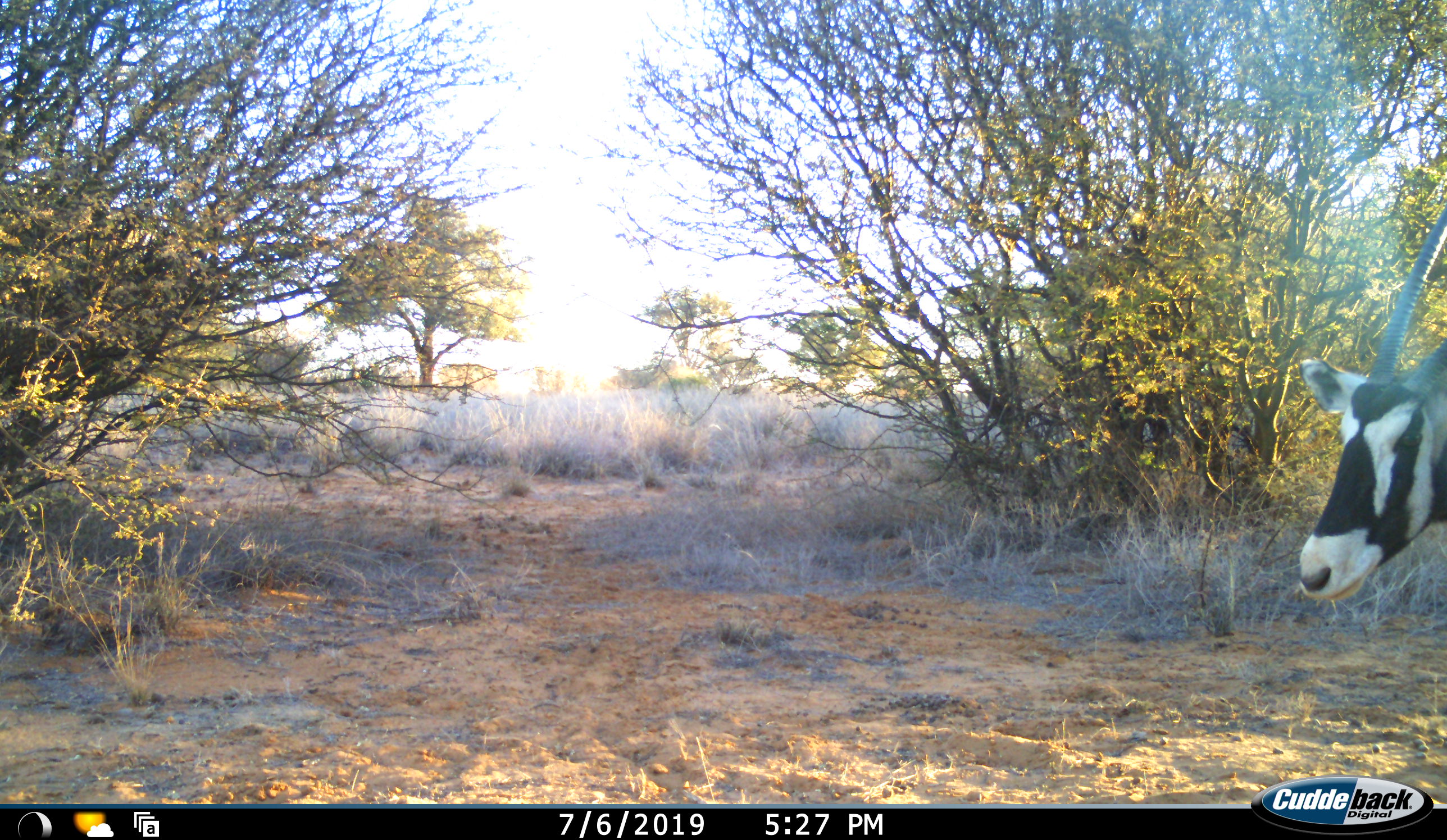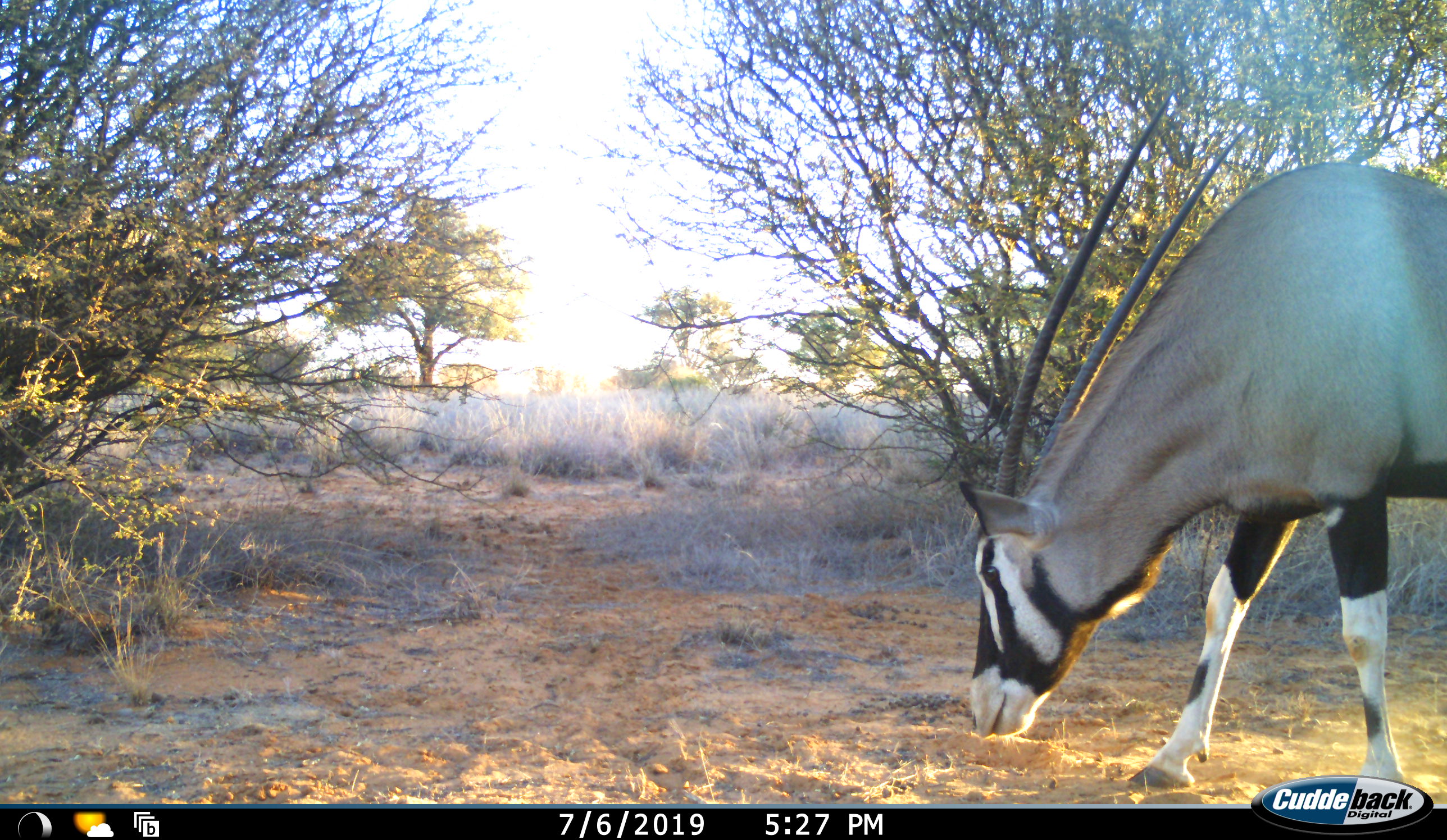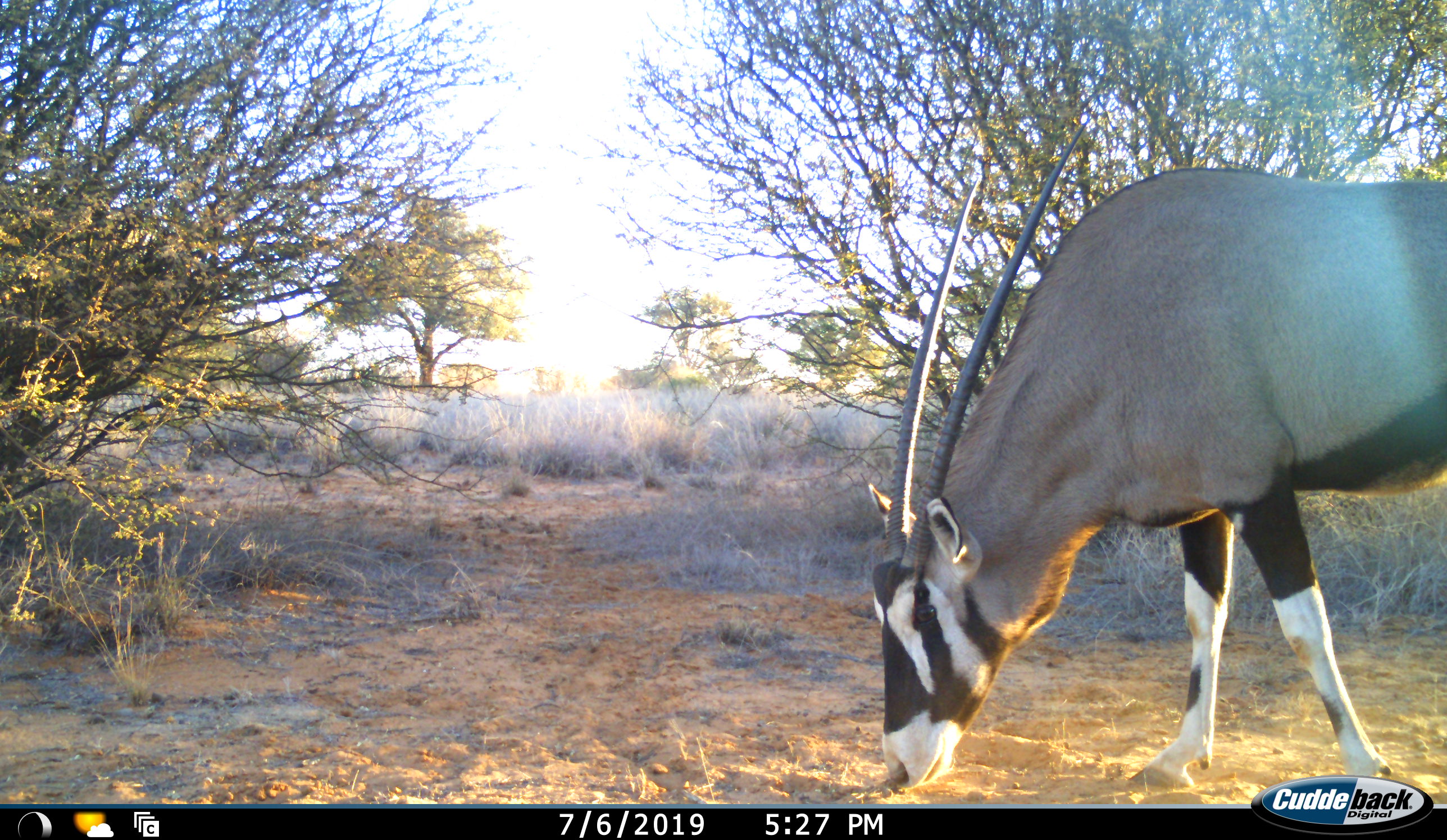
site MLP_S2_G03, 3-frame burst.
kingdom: Animalia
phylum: Chordata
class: Mammalia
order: Artiodactyla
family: Bovidae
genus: Oryx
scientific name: Oryx gazella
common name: gemsbok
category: oryx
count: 1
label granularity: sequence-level